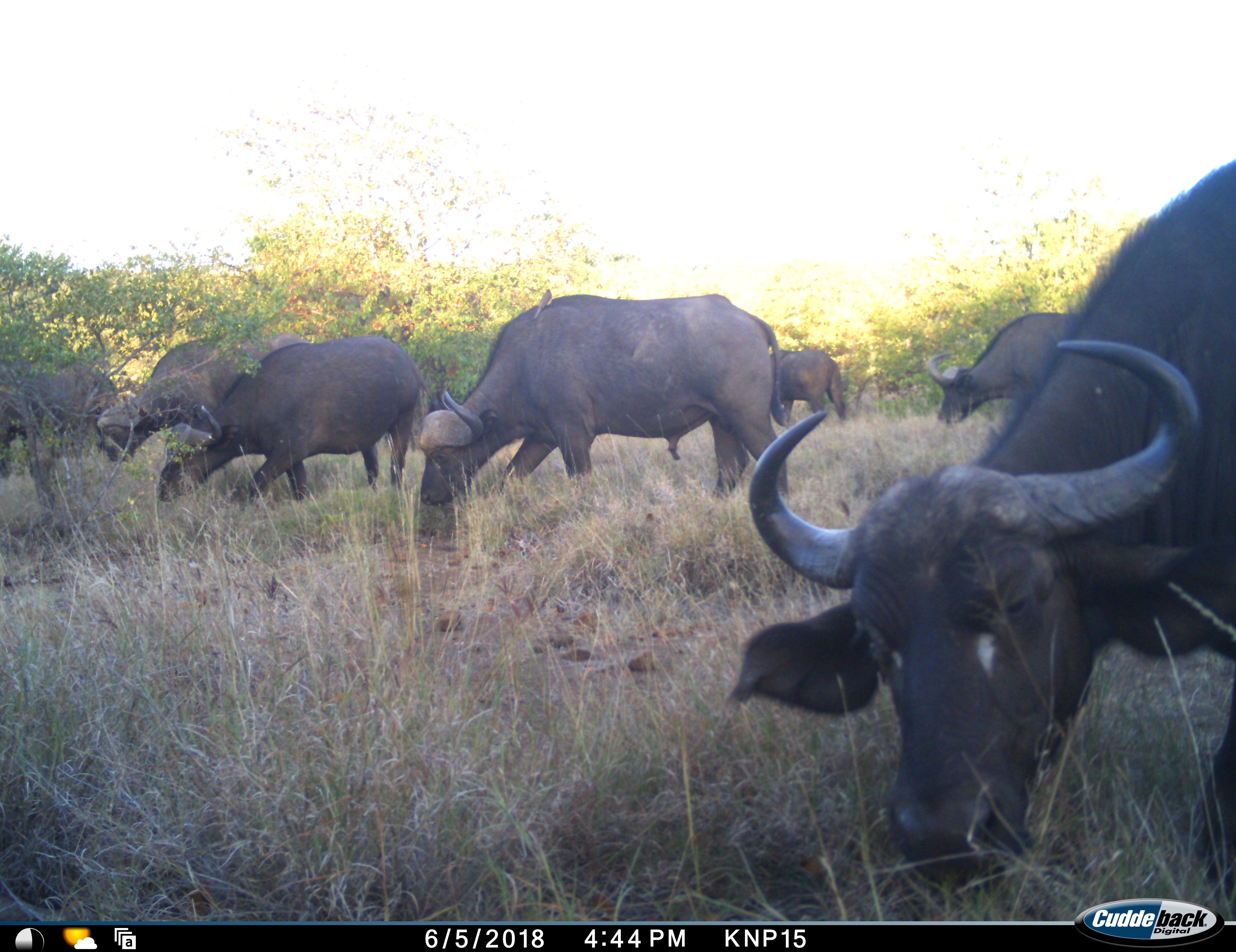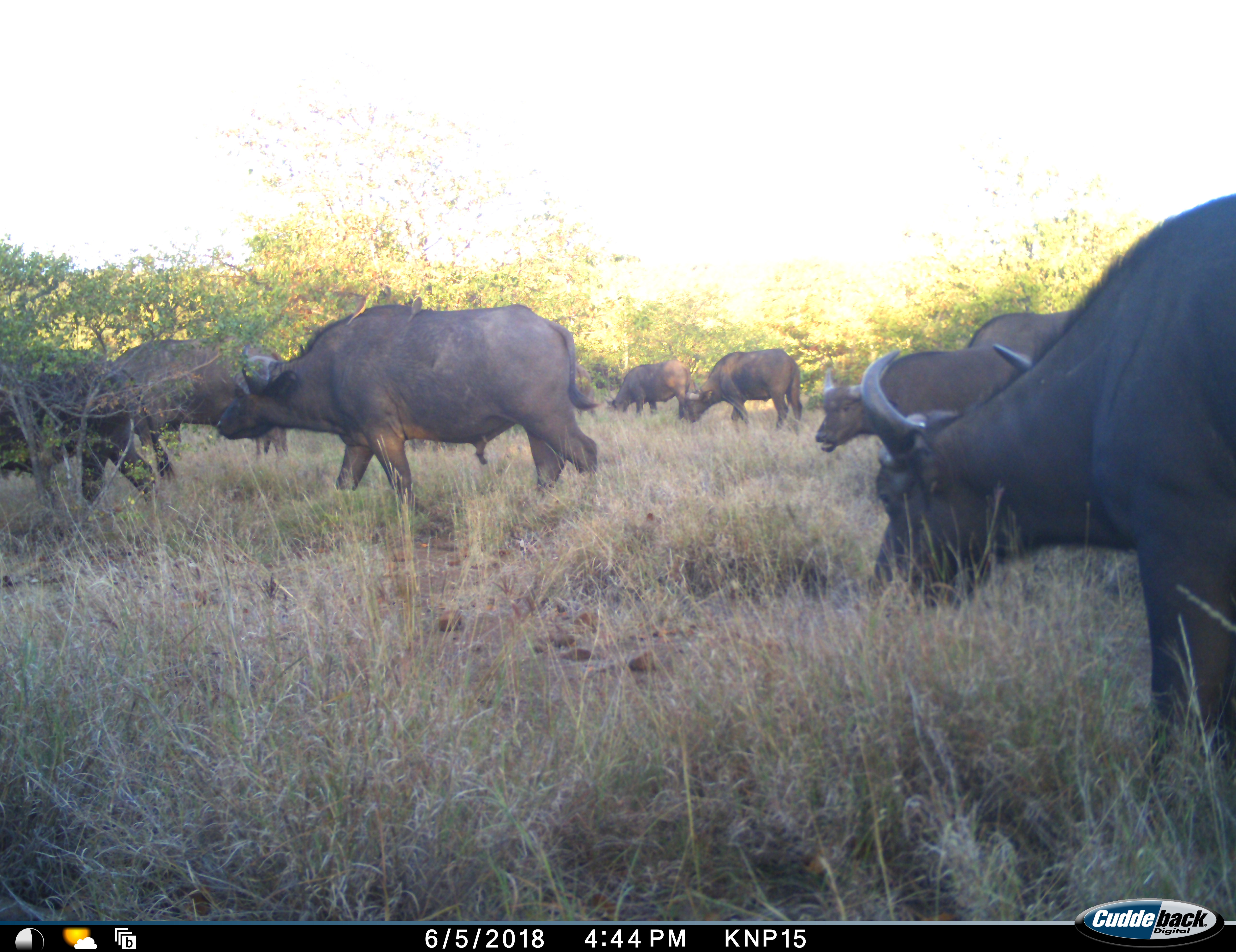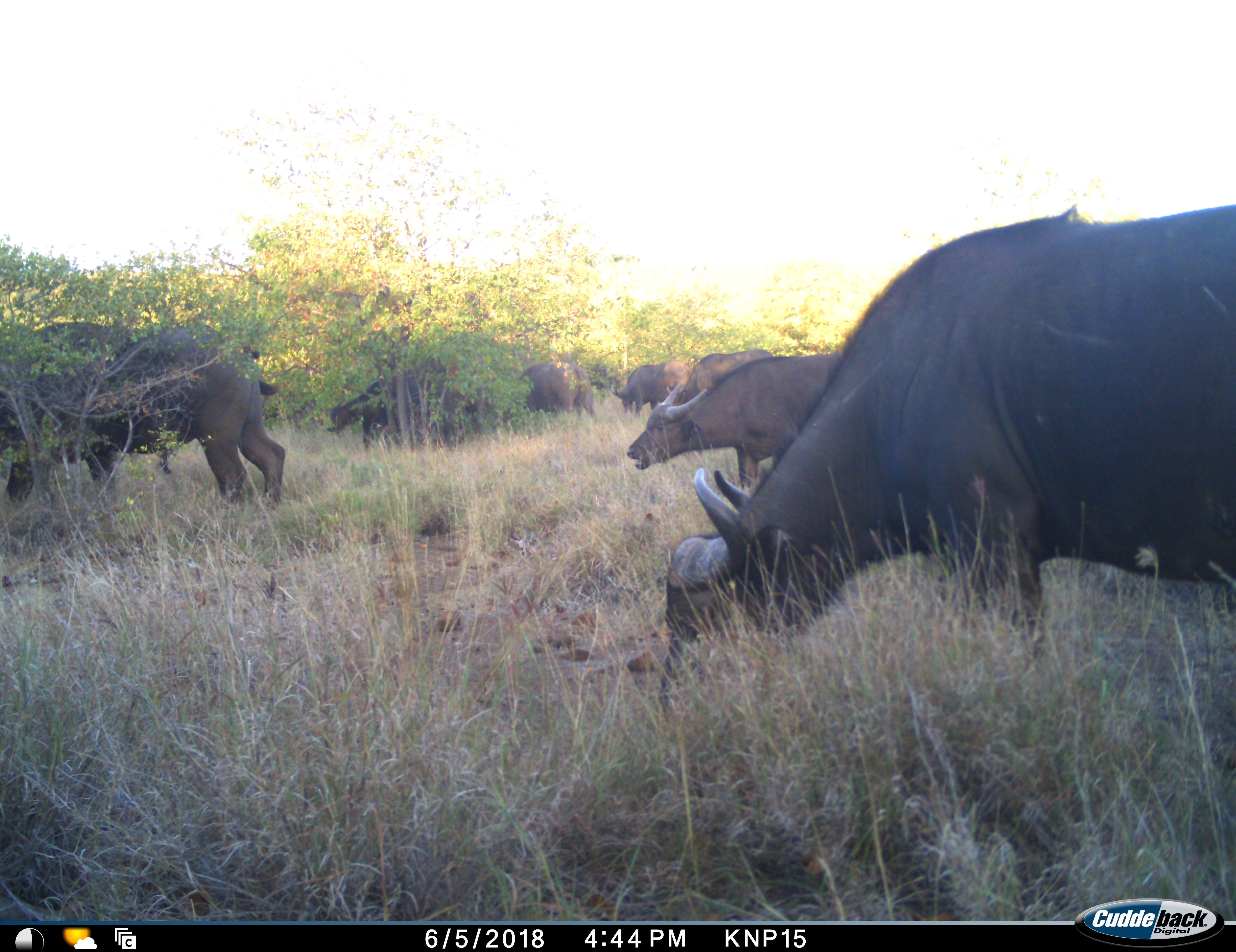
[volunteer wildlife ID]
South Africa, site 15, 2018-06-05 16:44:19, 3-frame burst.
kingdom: Animalia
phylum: Chordata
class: Mammalia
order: Artiodactyla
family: Bovidae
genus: Syncerus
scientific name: Syncerus caffer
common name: cape buffalo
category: buffalo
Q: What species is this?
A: Buffalo (cape buffalo) (Syncerus caffer).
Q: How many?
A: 11-50.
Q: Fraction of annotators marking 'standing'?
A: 38%.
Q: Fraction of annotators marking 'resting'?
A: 0%.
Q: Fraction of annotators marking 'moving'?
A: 88%.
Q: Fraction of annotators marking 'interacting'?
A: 0%.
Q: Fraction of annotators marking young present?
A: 0%.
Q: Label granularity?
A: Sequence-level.